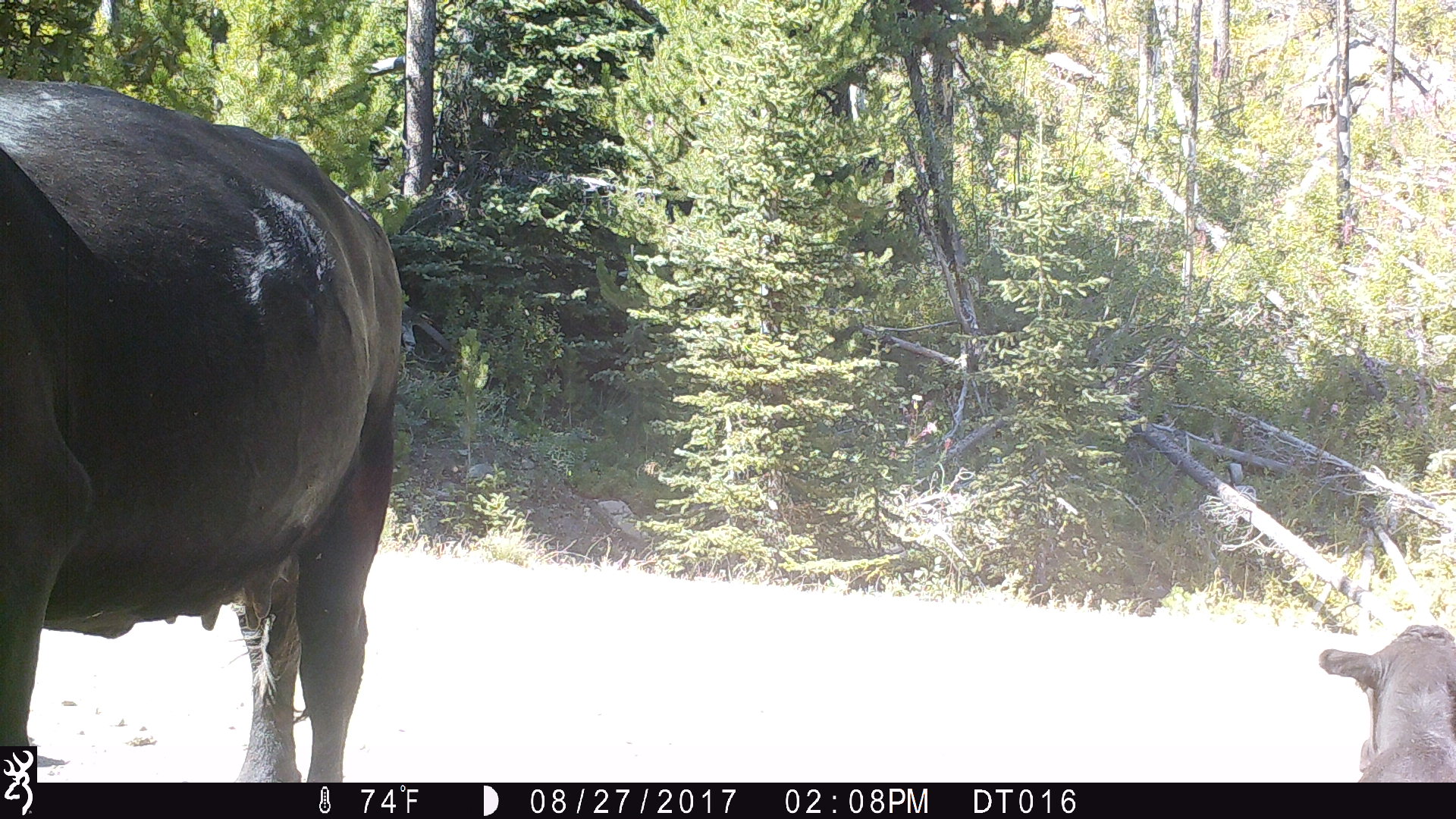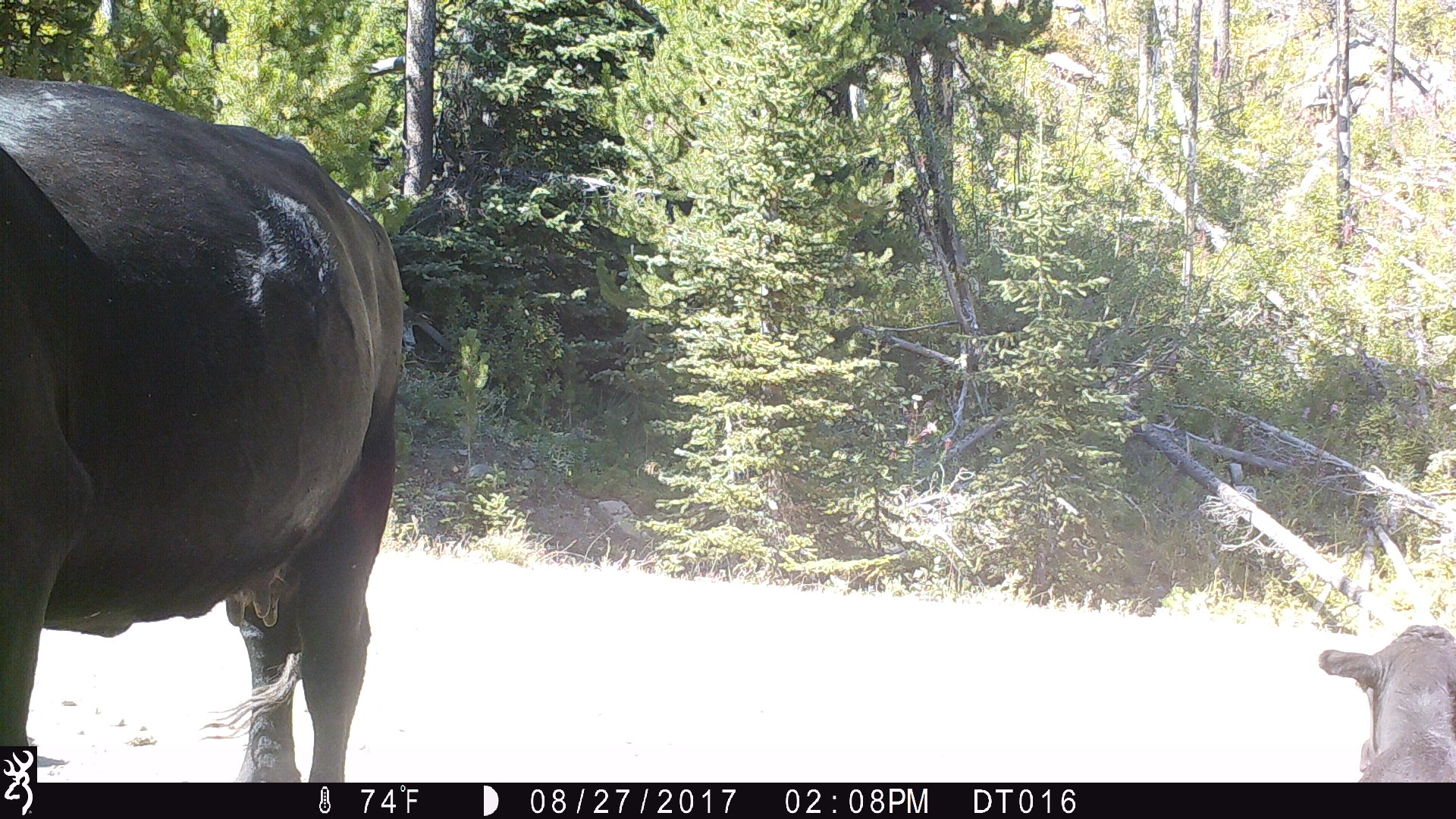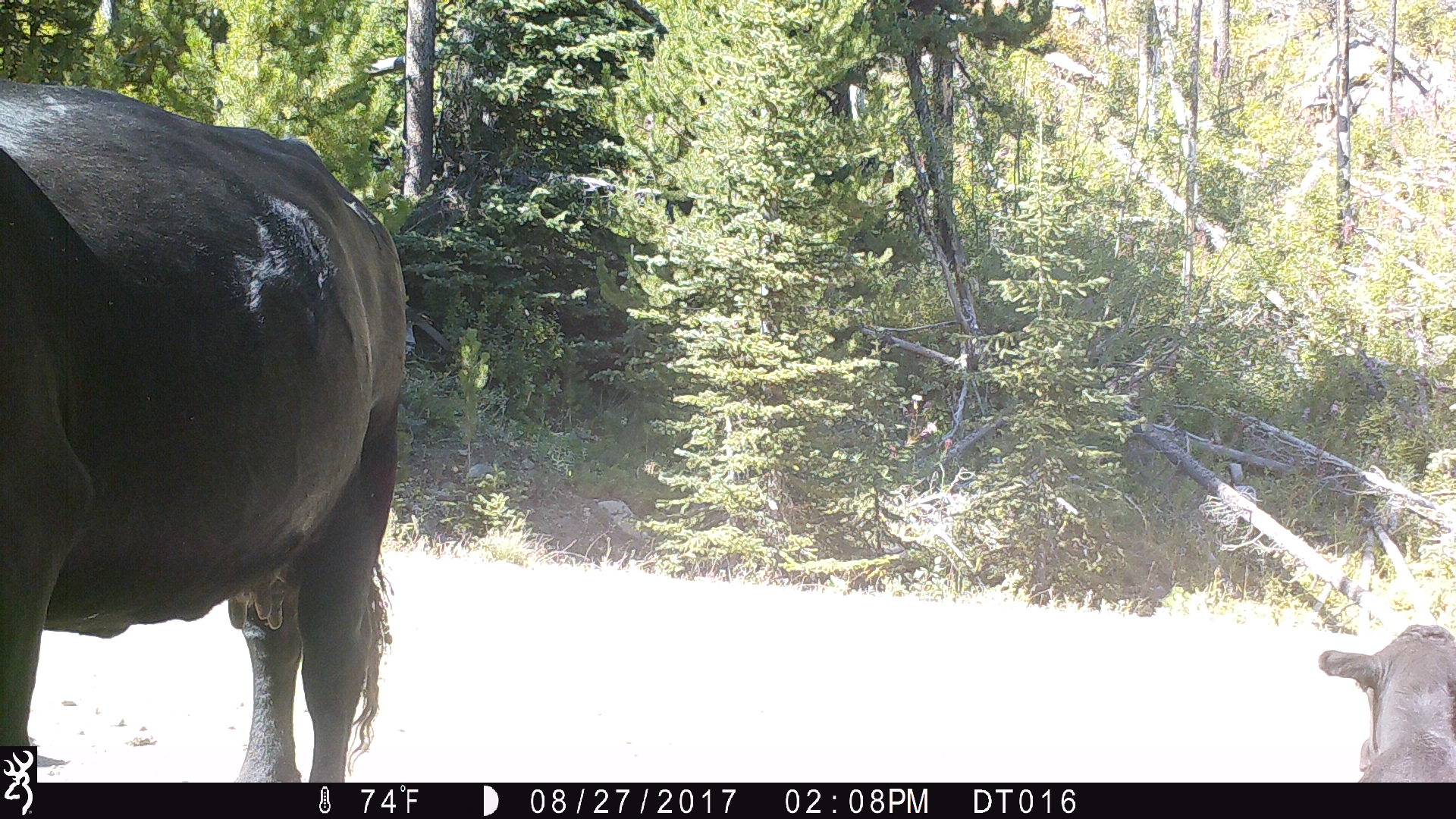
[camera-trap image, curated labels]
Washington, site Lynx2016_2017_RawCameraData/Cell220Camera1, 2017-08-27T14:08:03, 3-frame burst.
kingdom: Animalia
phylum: Chordata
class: Mammalia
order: Artiodactyla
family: Bovidae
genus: Bos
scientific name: Bos taurus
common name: domestic cattle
Domestic cattle (Bos taurus). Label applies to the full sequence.